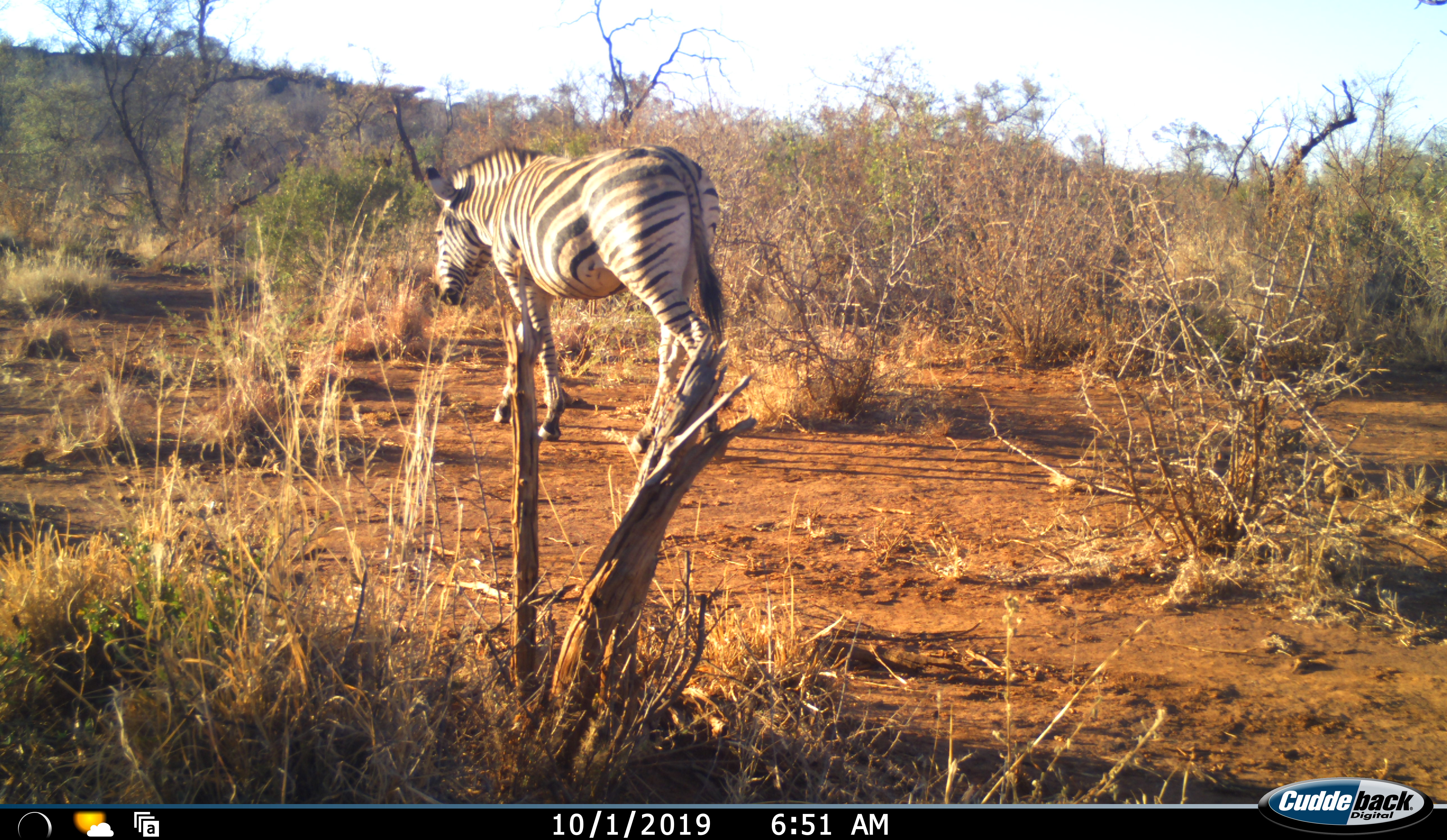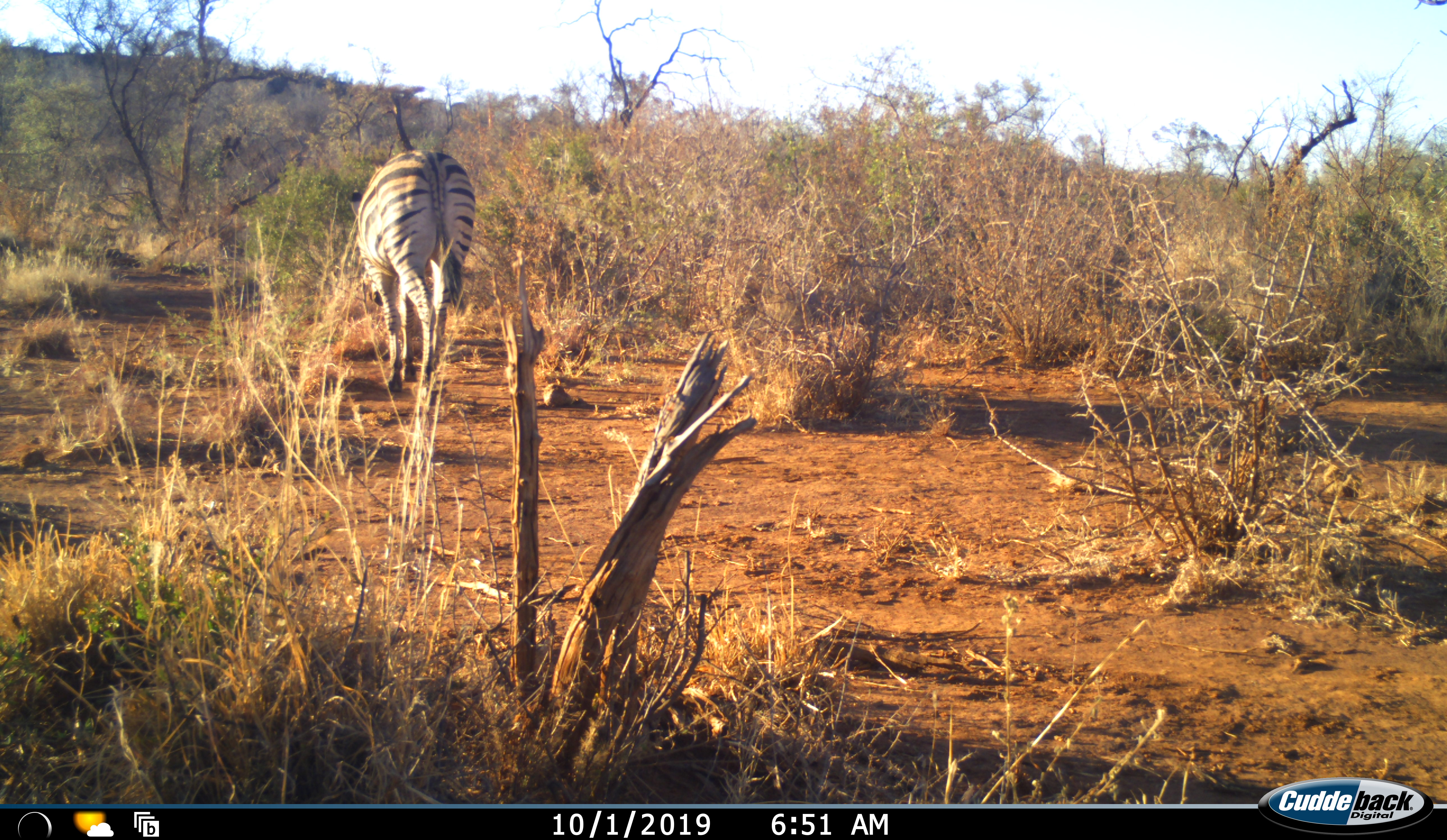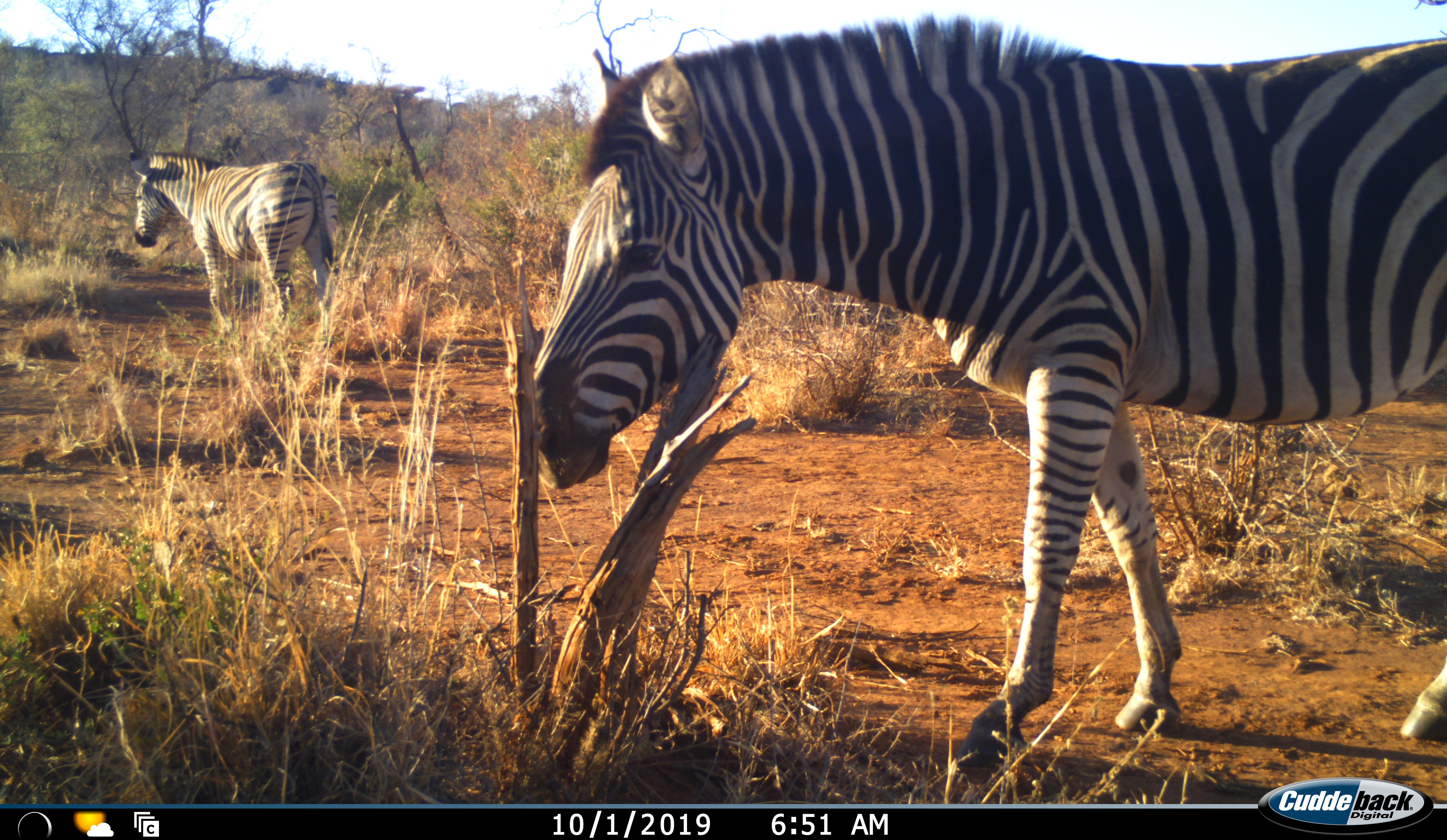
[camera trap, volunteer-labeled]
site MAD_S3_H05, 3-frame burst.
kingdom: Animalia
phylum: Chordata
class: Mammalia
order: Perissodactyla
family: Equidae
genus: Equus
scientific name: Equus quagga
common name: plains zebra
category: zebraplains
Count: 2.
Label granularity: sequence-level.